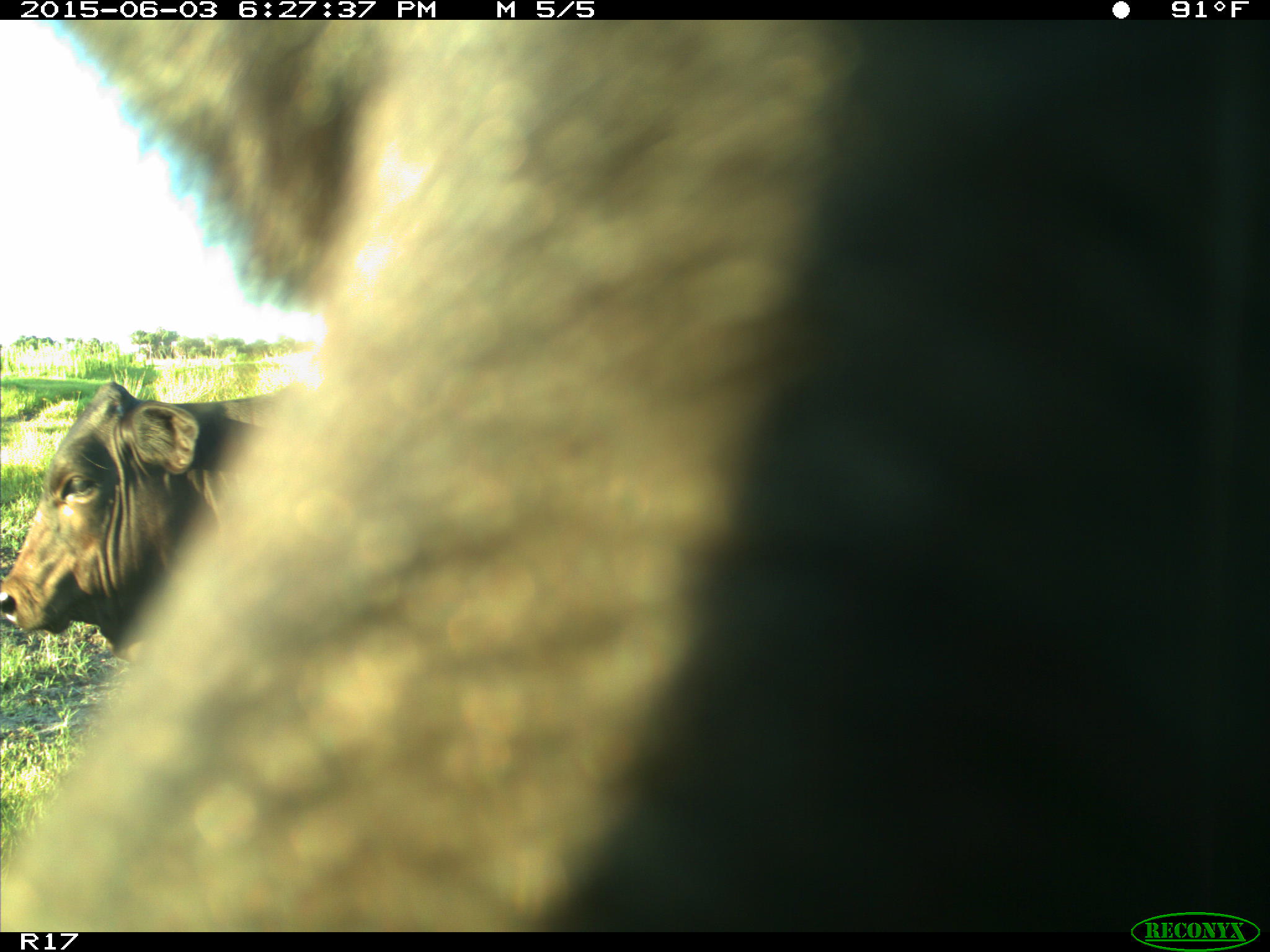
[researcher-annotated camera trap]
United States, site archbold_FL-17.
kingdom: Animalia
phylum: Chordata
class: Mammalia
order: Artiodactyla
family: Bovidae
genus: Bos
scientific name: Bos taurus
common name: domestic cow